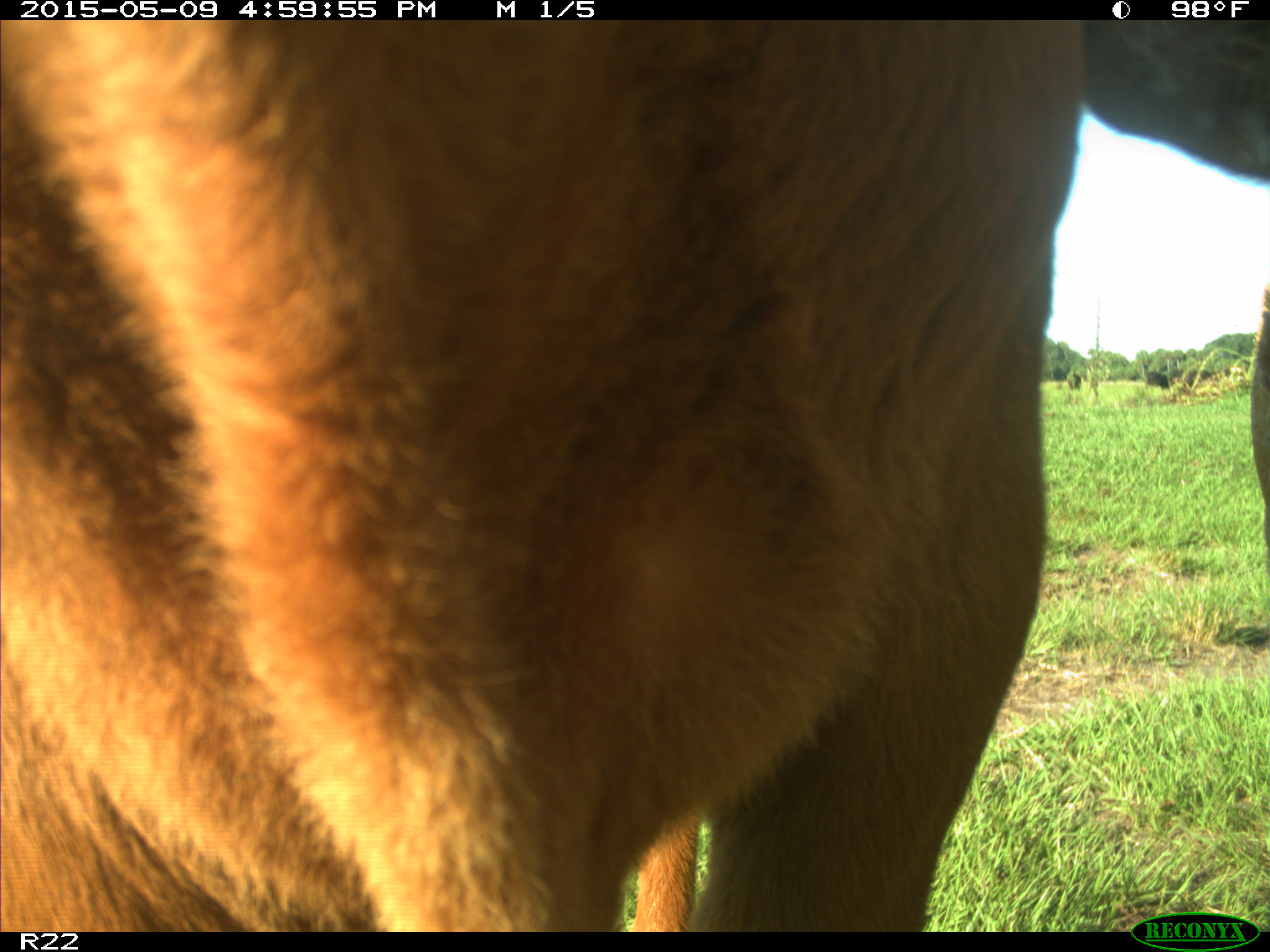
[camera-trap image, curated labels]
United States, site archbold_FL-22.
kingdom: Animalia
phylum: Chordata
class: Mammalia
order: Artiodactyla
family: Bovidae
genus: Bos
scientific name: Bos taurus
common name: domestic cow